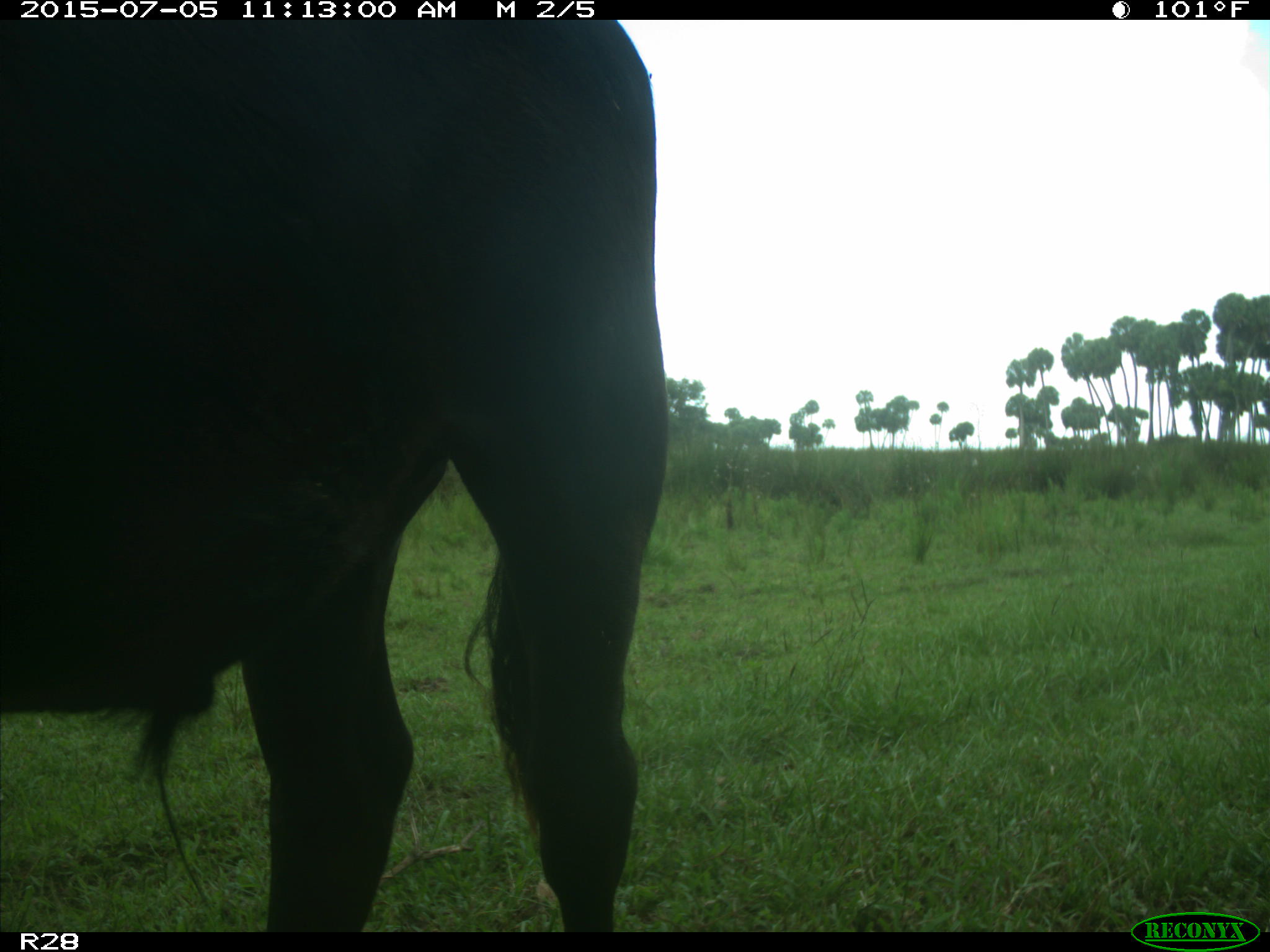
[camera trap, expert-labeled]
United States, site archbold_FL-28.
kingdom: Animalia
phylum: Chordata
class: Mammalia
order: Artiodactyla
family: Bovidae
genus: Bos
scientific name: Bos taurus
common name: domestic cow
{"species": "Bos taurus (domestic cow)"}